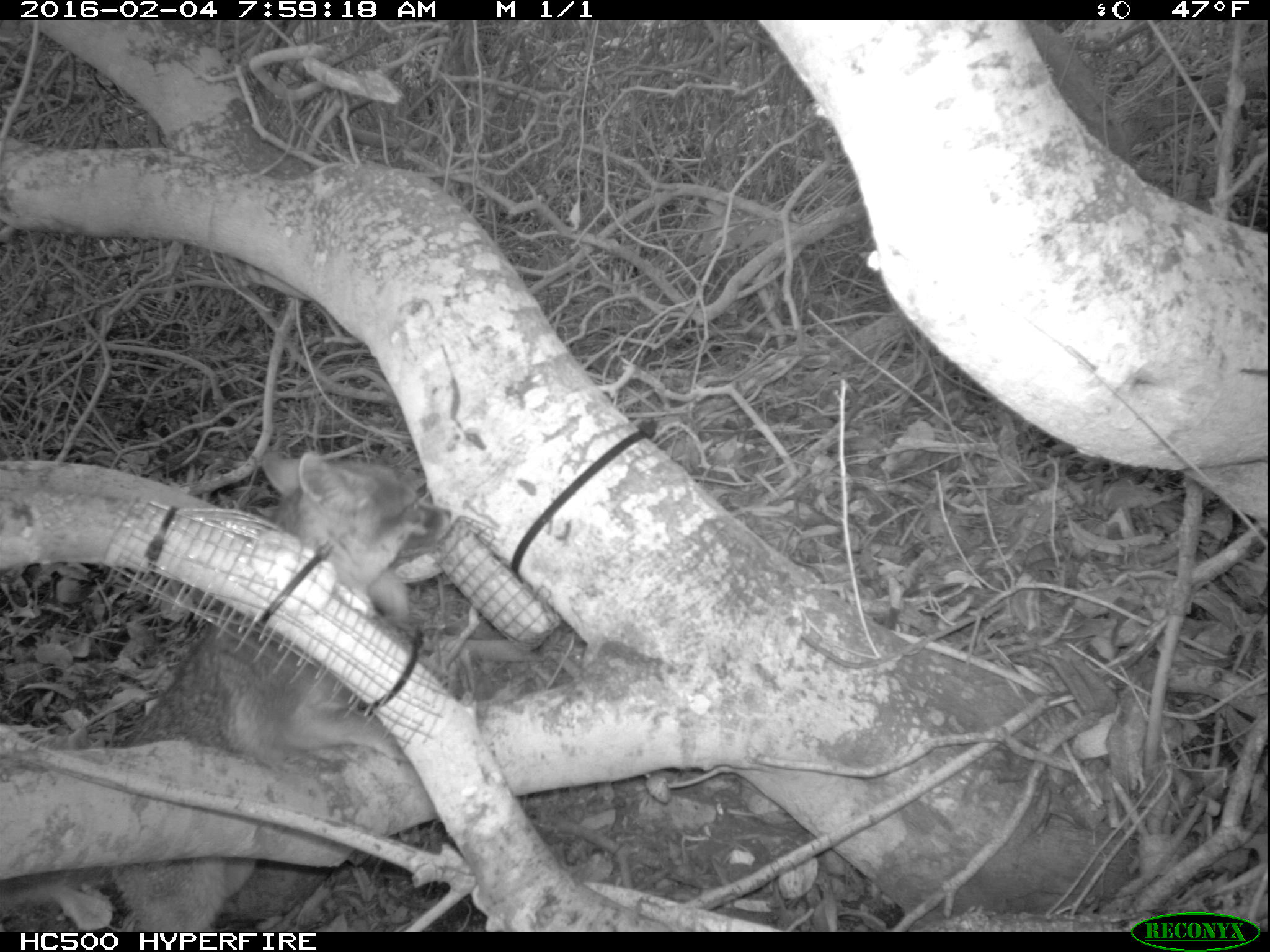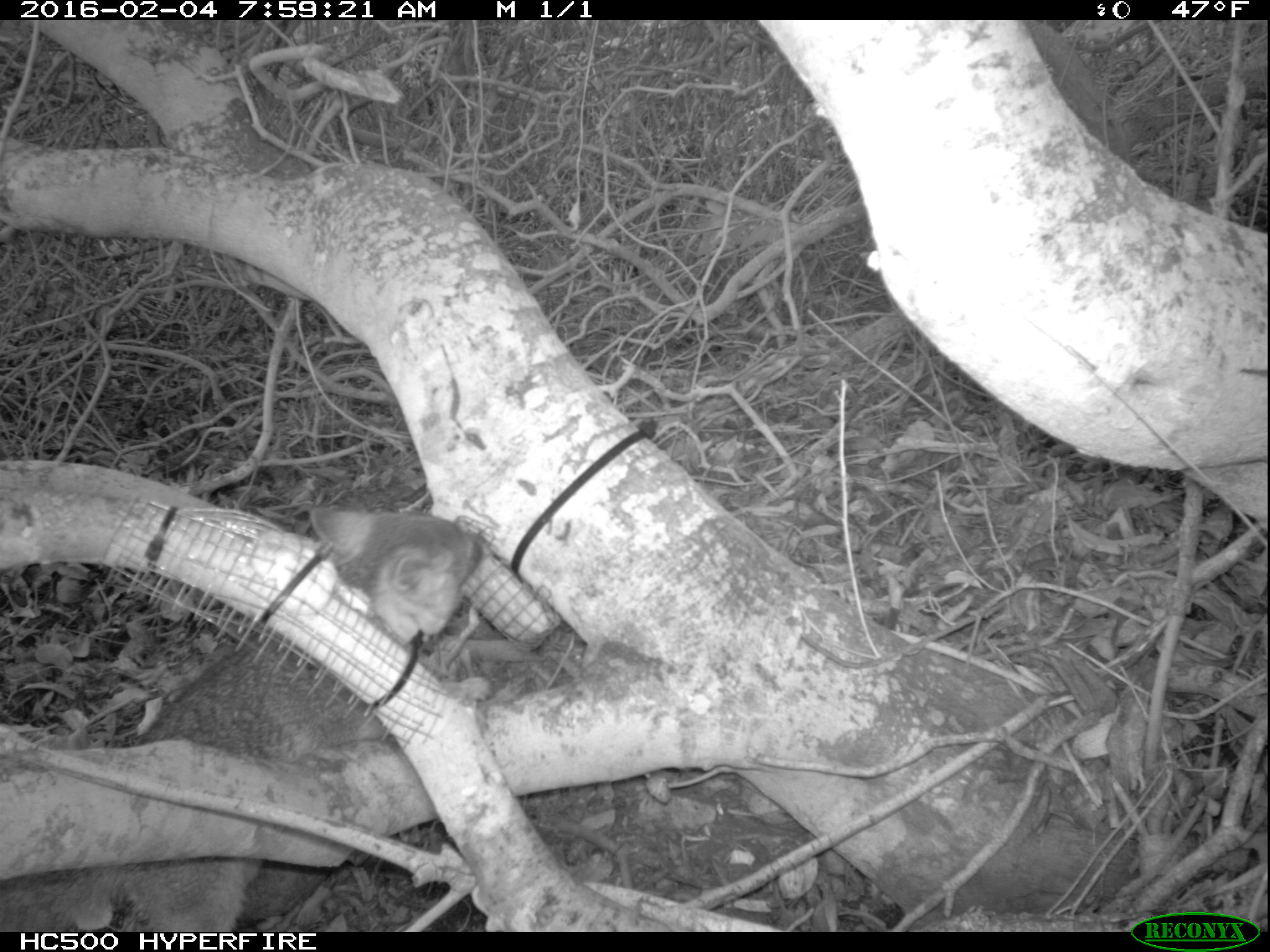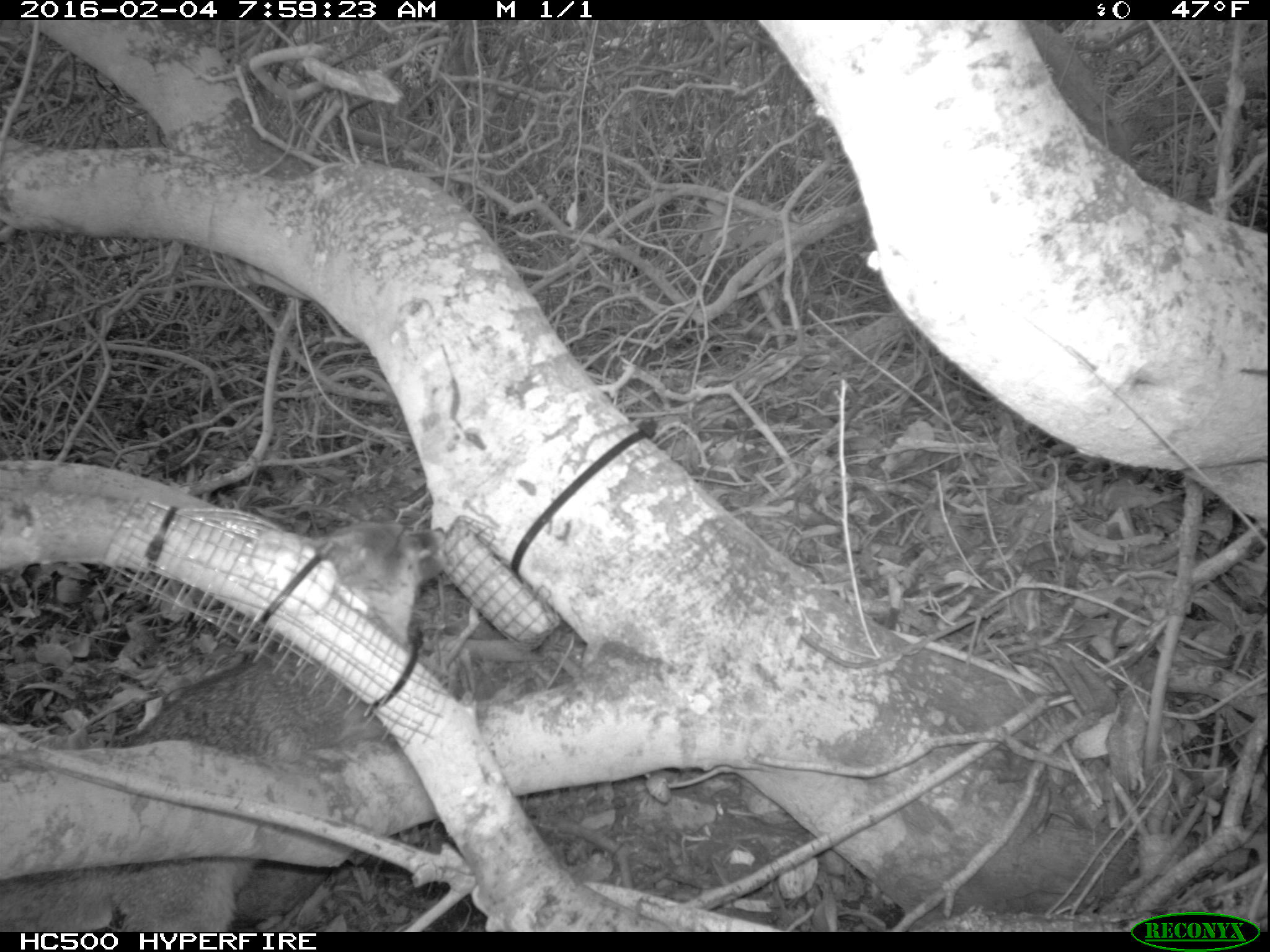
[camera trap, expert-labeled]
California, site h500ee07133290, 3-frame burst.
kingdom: Animalia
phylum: Chordata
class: Mammalia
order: Carnivora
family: Canidae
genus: Urocyon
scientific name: Urocyon littoralis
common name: island fox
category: fox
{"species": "fox (island fox) (Urocyon littoralis)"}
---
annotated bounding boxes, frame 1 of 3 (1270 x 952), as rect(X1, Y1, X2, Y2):
fox: rect(64, 449, 453, 931)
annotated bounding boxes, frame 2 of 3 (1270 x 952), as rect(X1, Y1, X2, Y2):
fox: rect(0, 501, 485, 930)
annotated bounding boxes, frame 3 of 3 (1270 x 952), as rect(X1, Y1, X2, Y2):
fox: rect(0, 520, 445, 932)